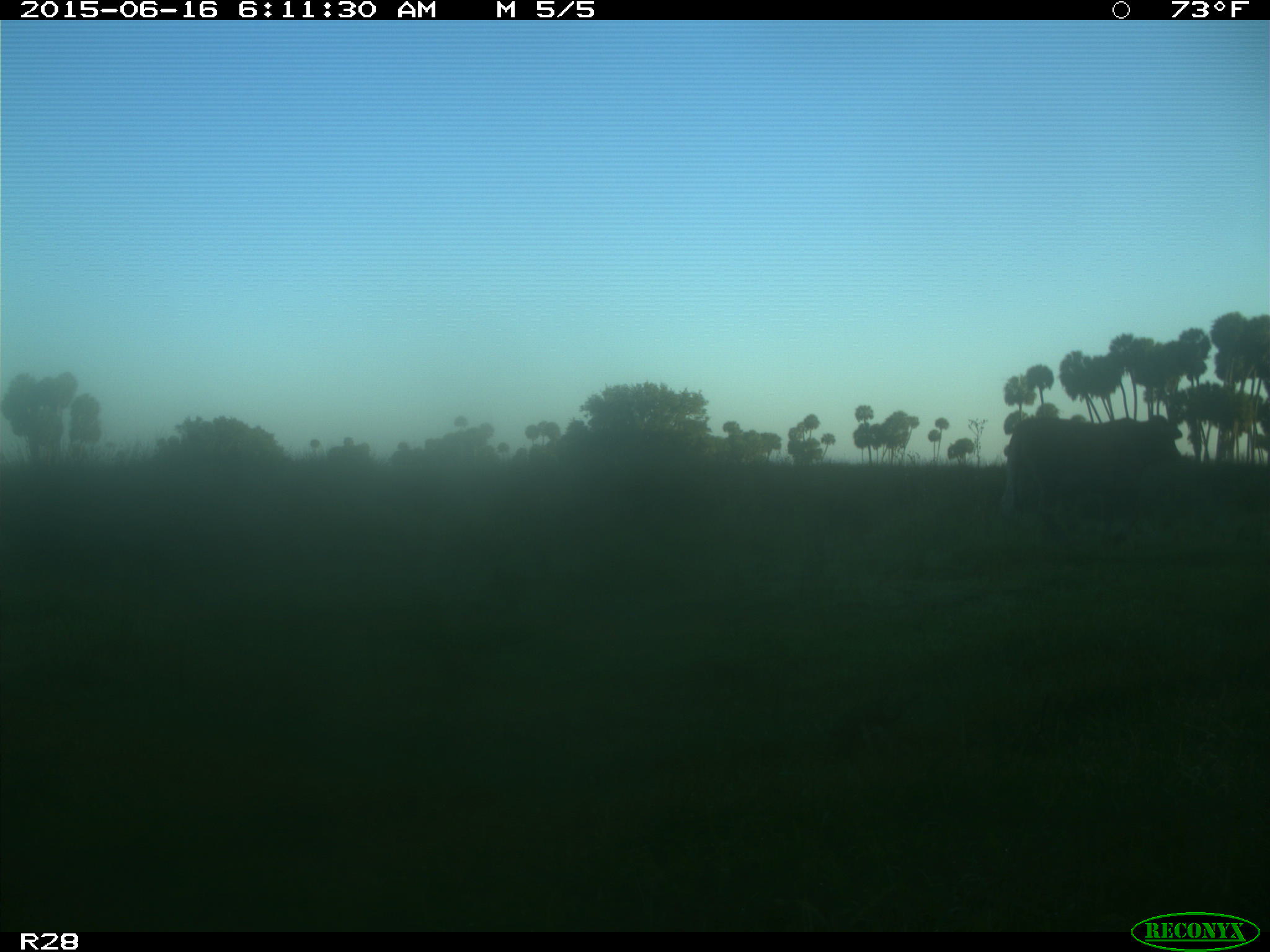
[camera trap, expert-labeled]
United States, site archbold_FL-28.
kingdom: Animalia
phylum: Chordata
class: Mammalia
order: Artiodactyla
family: Bovidae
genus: Bos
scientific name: Bos taurus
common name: domestic cow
Bos taurus (domestic cow).